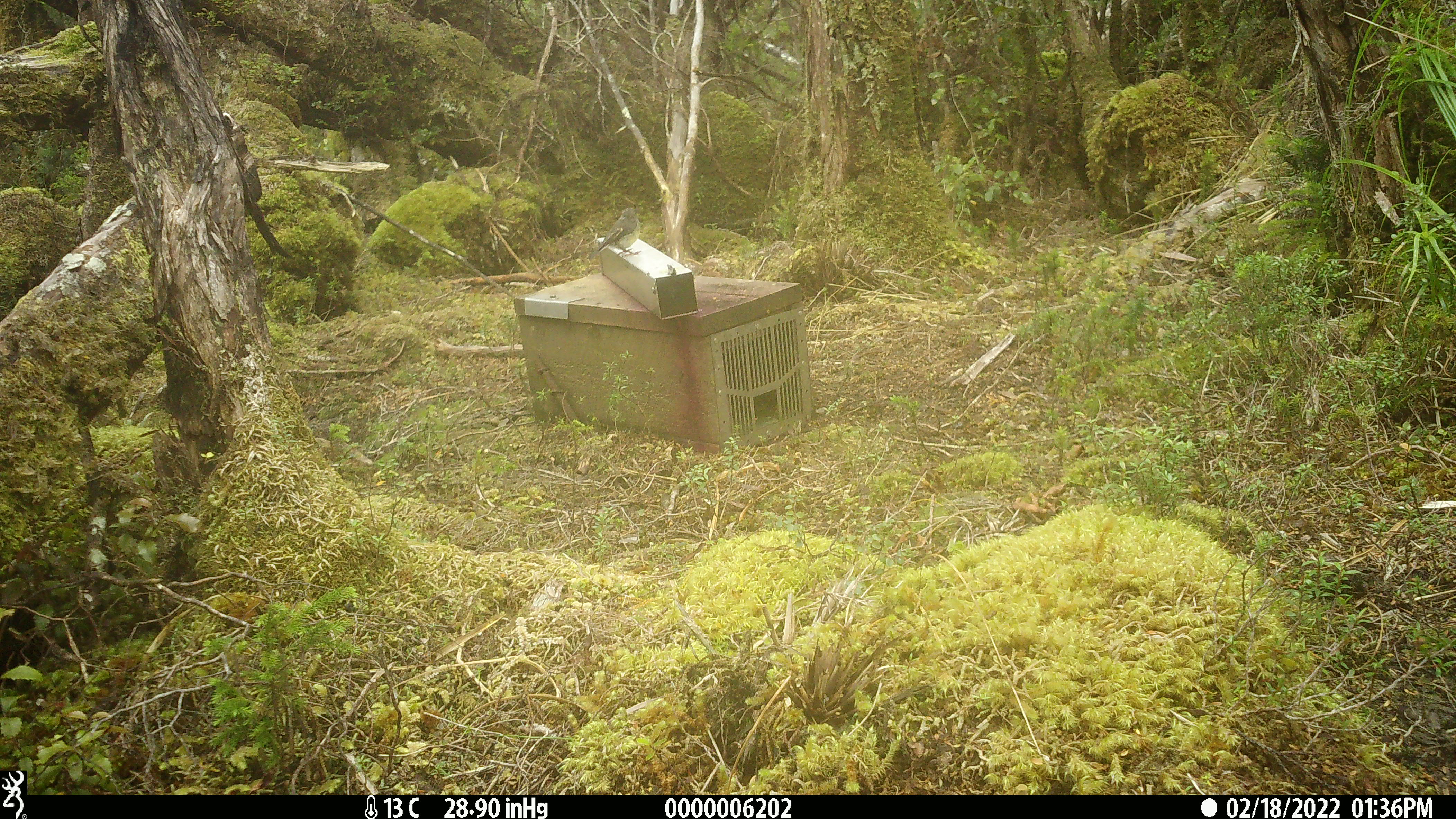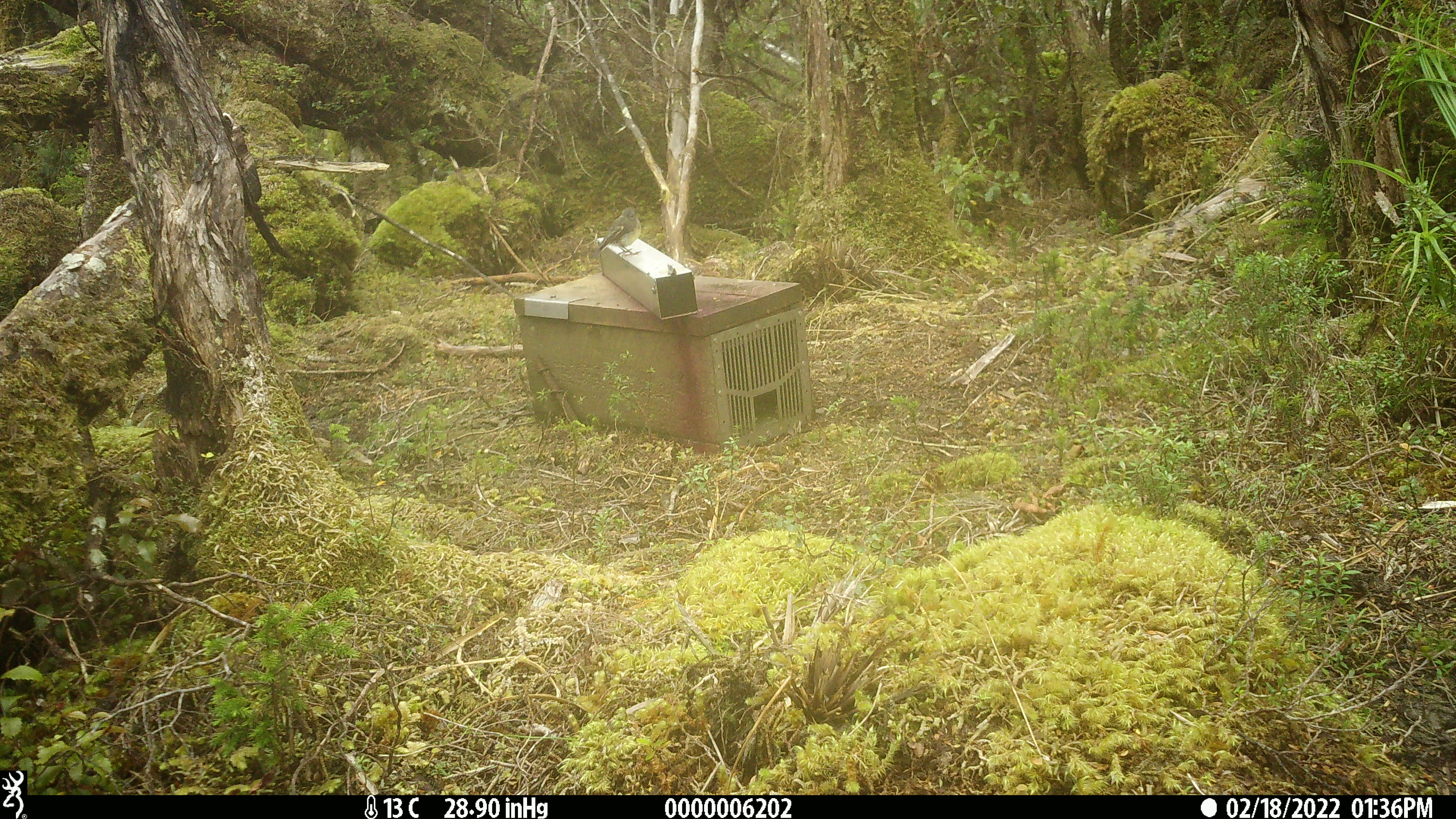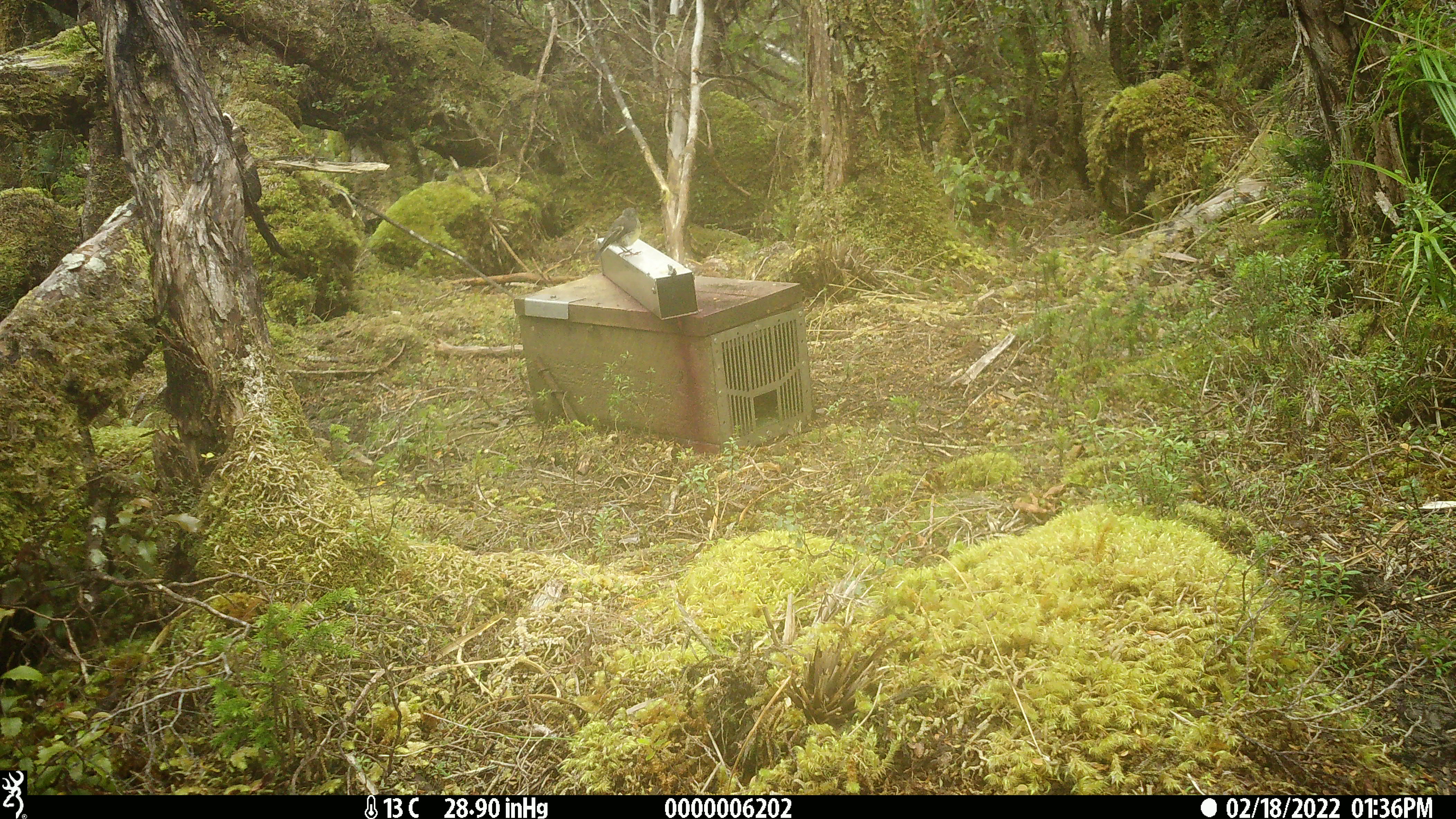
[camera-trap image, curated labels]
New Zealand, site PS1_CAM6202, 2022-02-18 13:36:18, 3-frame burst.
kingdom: Animalia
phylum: Chordata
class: Aves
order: Passeriformes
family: Petroicidae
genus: Petroica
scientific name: Petroica macrocephala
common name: tomtit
Tomtit (Petroica macrocephala).